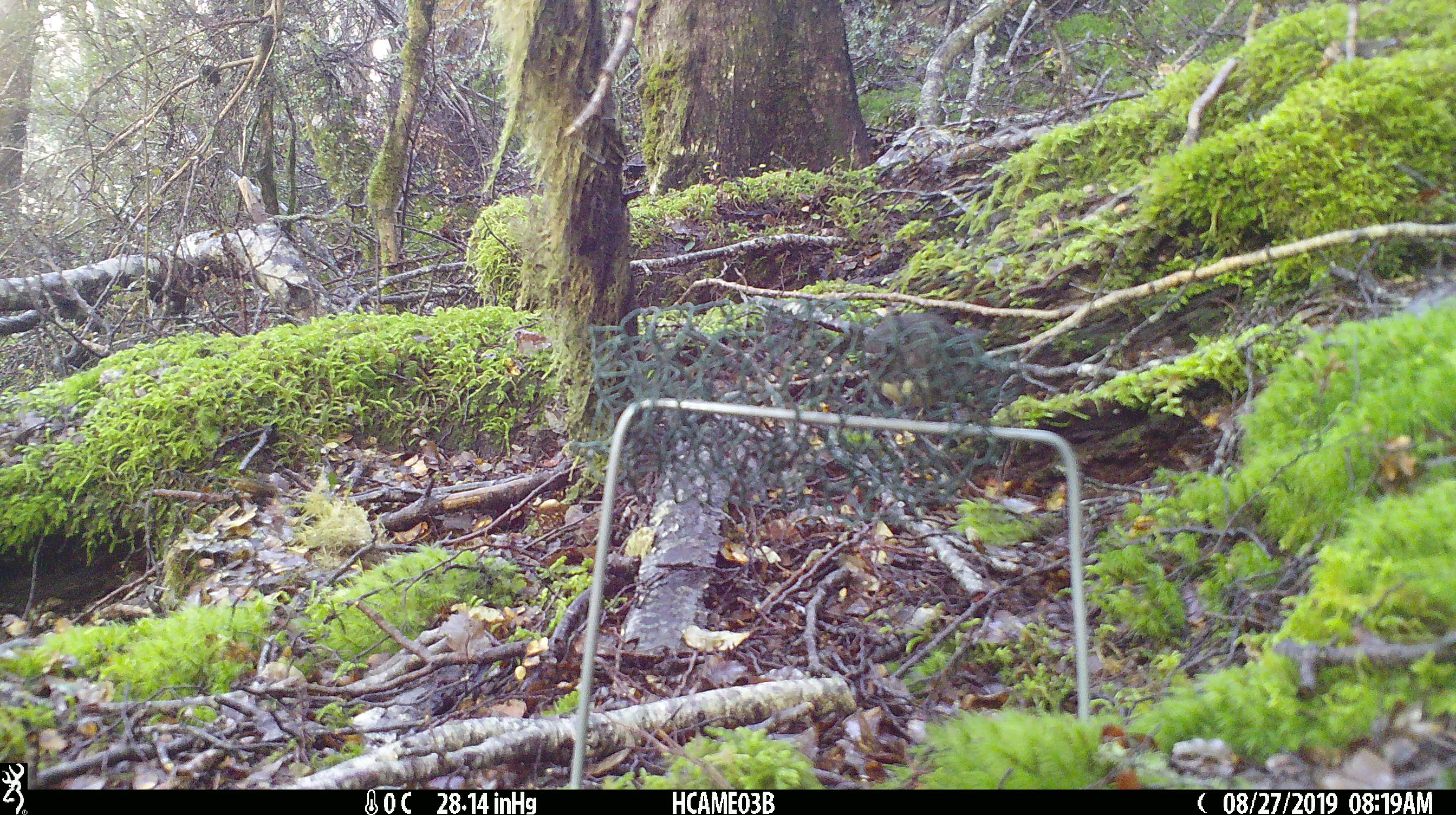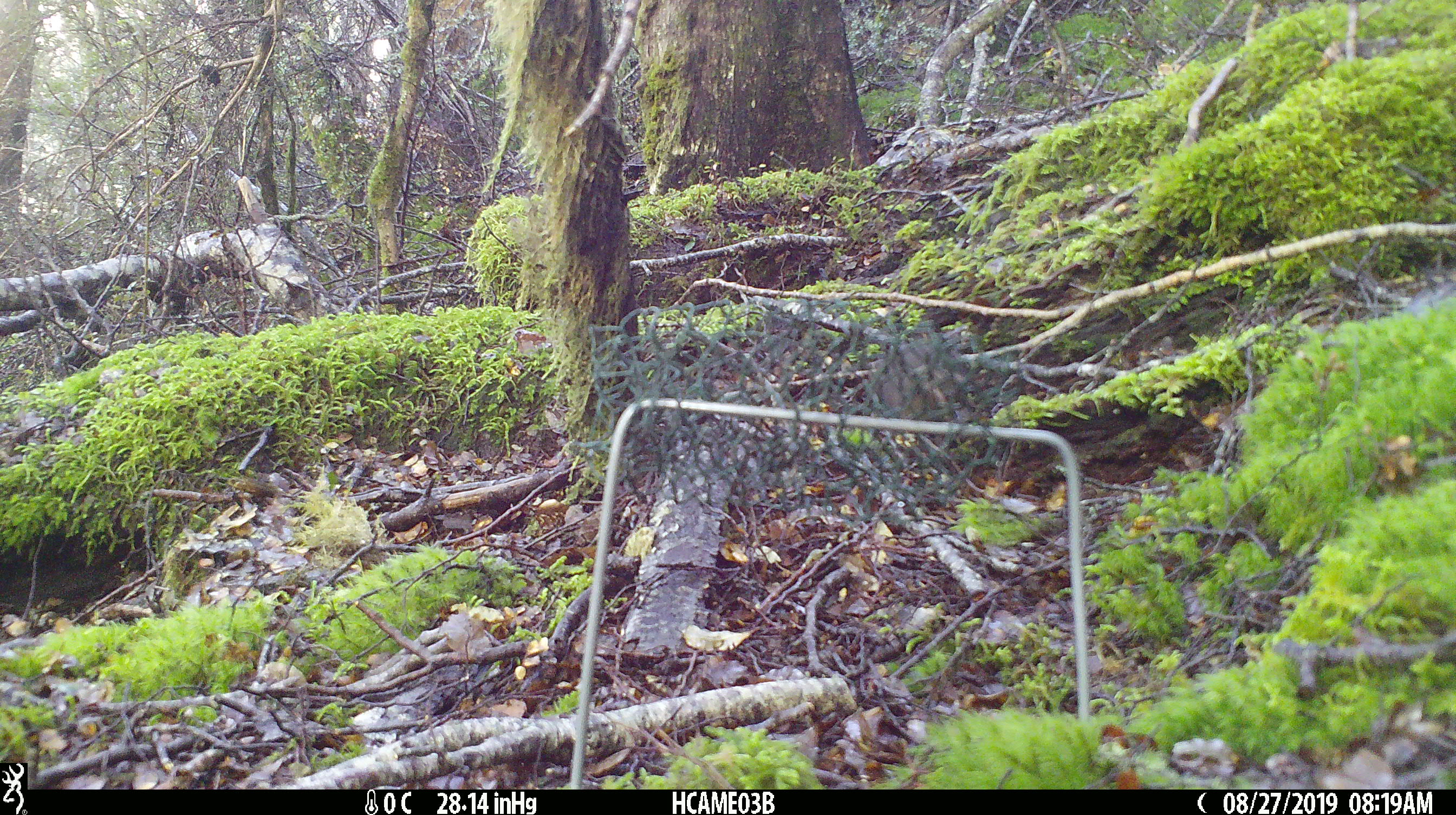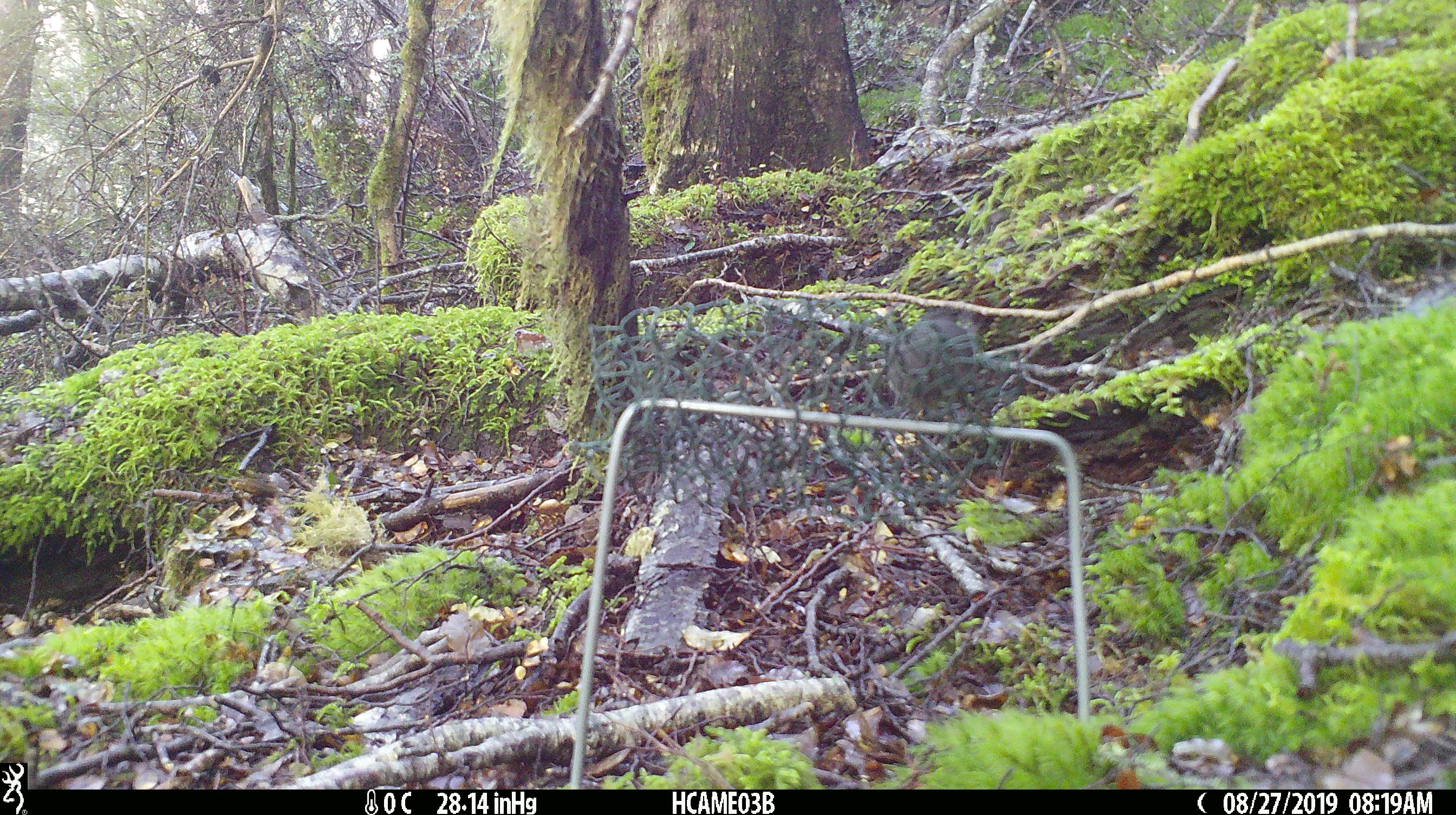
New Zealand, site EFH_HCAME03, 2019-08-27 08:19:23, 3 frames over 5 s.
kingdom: Animalia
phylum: Chordata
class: Aves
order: Passeriformes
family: Petroicidae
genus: Petroica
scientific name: Petroica australis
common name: new zealand robin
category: robin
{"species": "robin (new zealand robin) (Petroica australis)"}